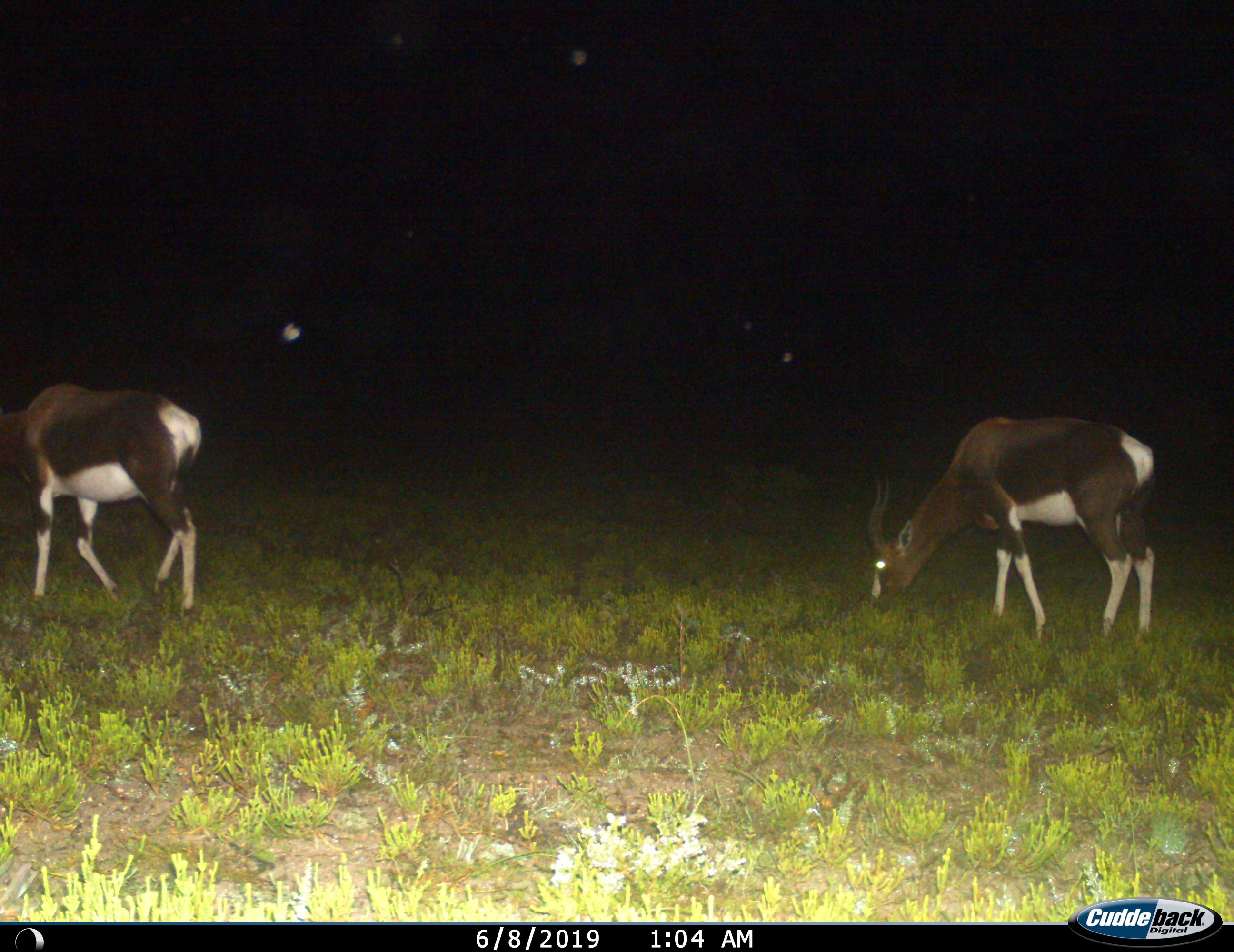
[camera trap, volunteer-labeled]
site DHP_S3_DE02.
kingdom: Animalia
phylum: Chordata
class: Mammalia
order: Artiodactyla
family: Bovidae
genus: Damaliscus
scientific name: Damaliscus pygargus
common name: bontebok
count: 2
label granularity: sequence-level